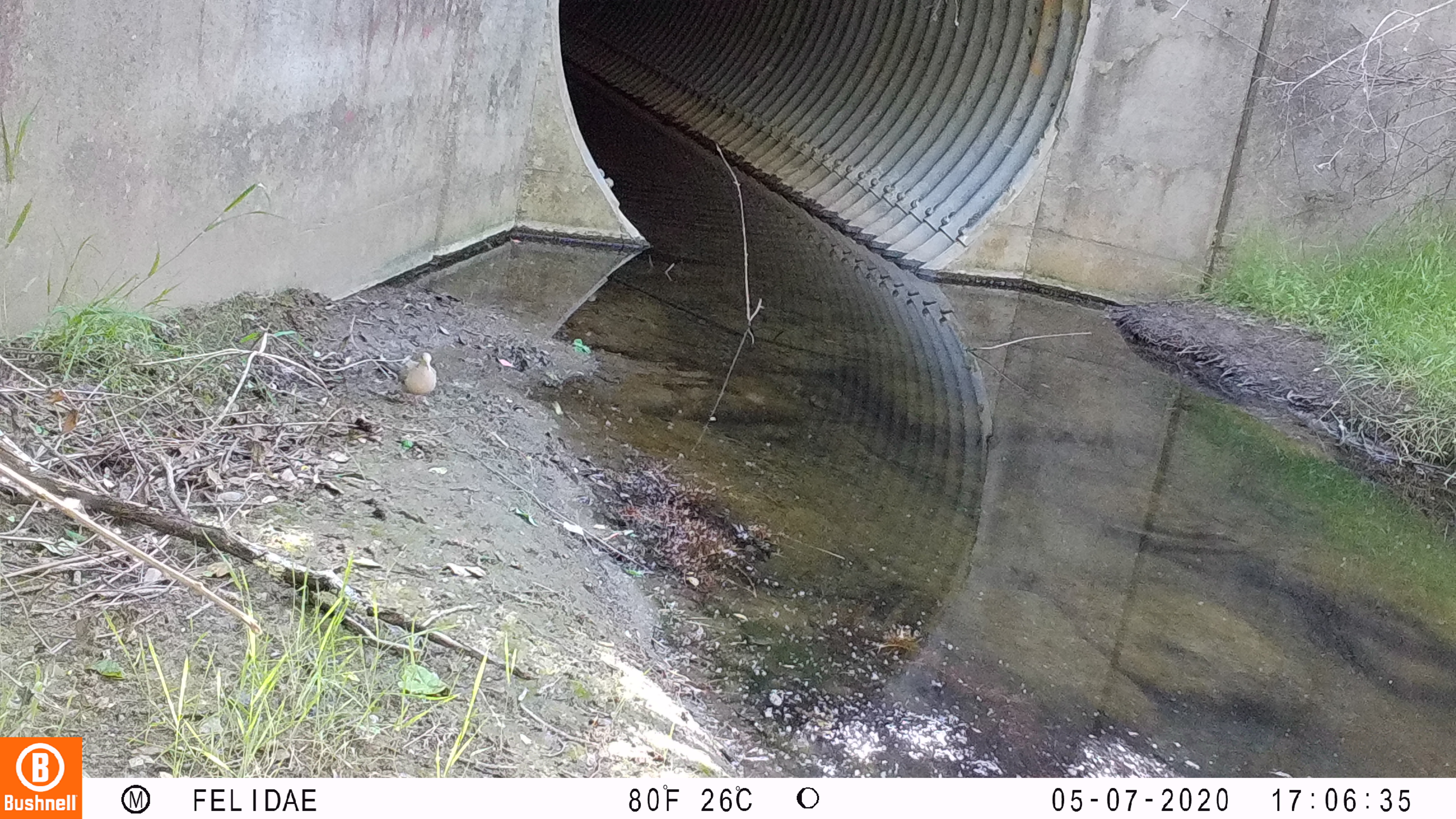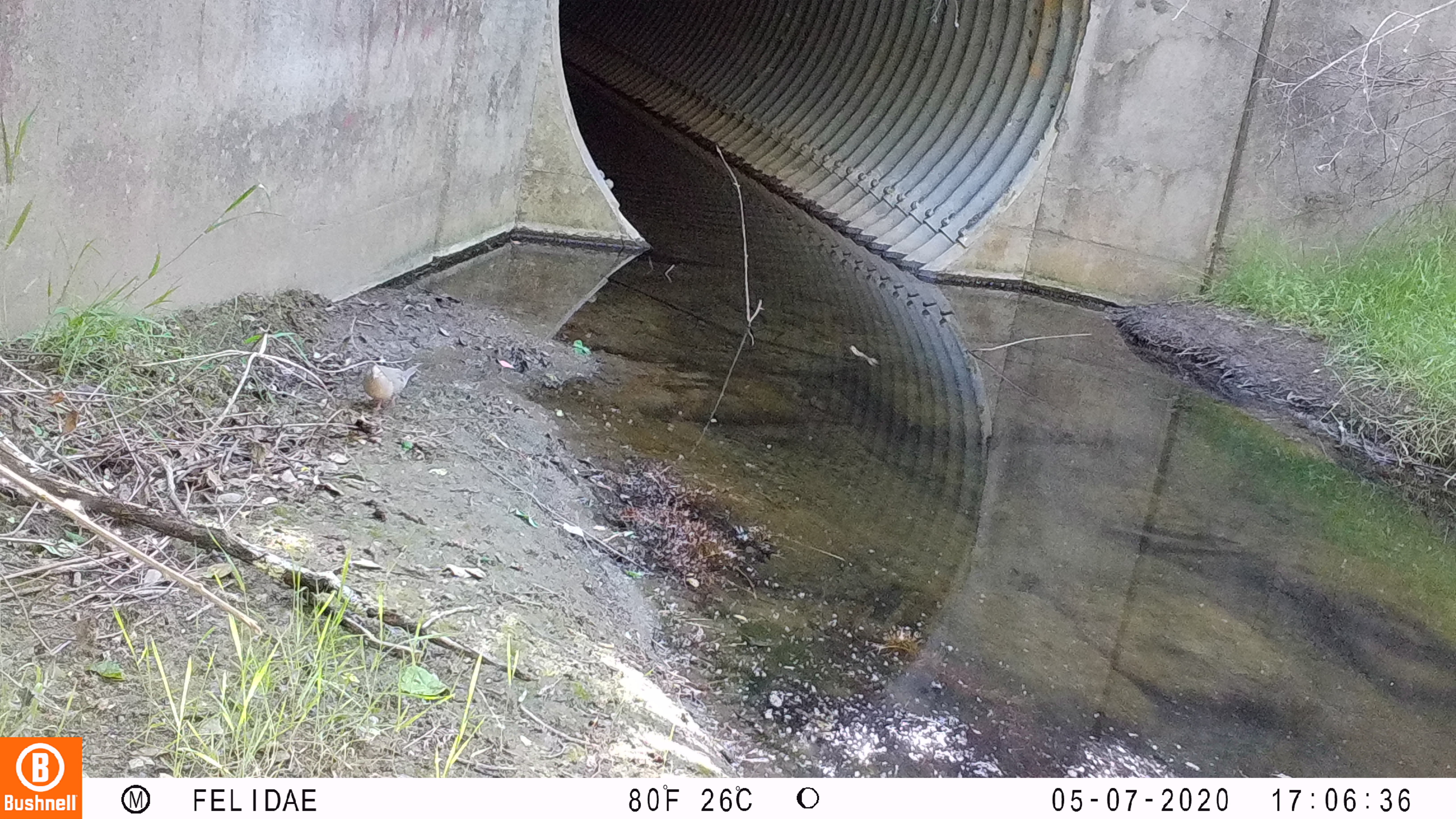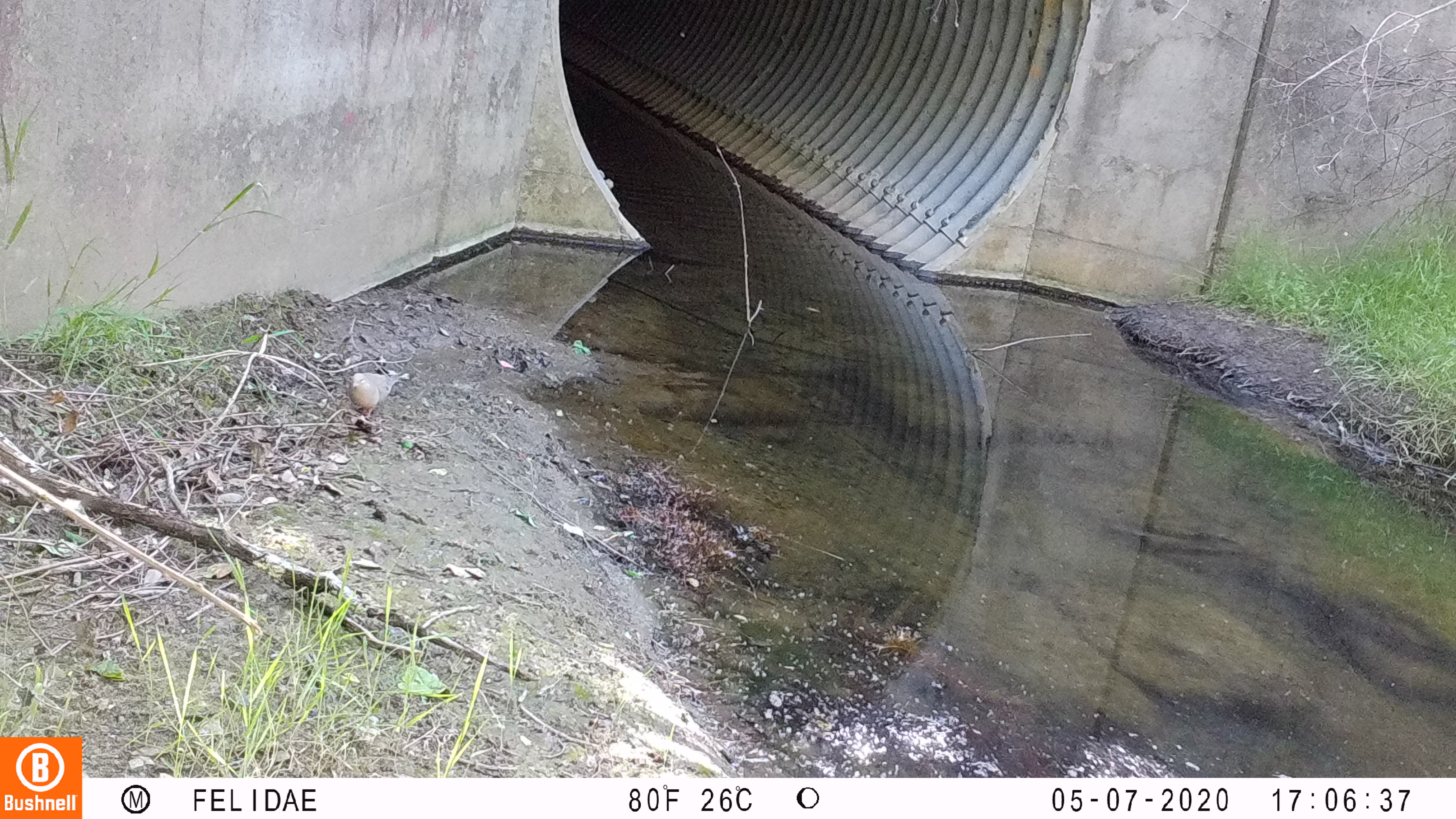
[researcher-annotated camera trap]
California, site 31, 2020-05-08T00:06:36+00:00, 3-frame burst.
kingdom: Animalia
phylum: Chordata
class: Aves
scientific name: Aves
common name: bird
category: unknown bird